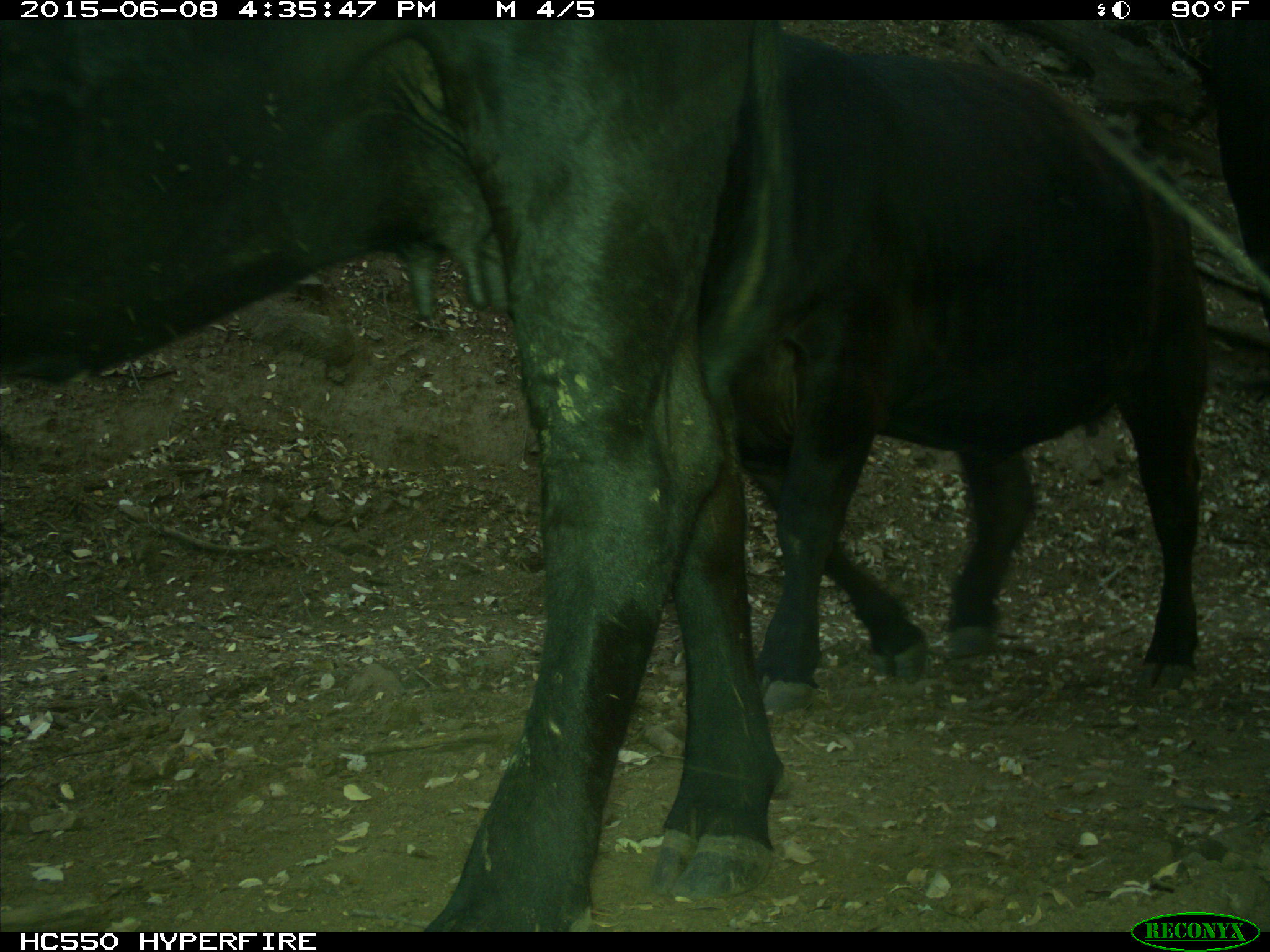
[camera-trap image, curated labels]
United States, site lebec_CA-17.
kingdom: Animalia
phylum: Chordata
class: Mammalia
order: Artiodactyla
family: Bovidae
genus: Bos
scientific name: Bos taurus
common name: domestic cow